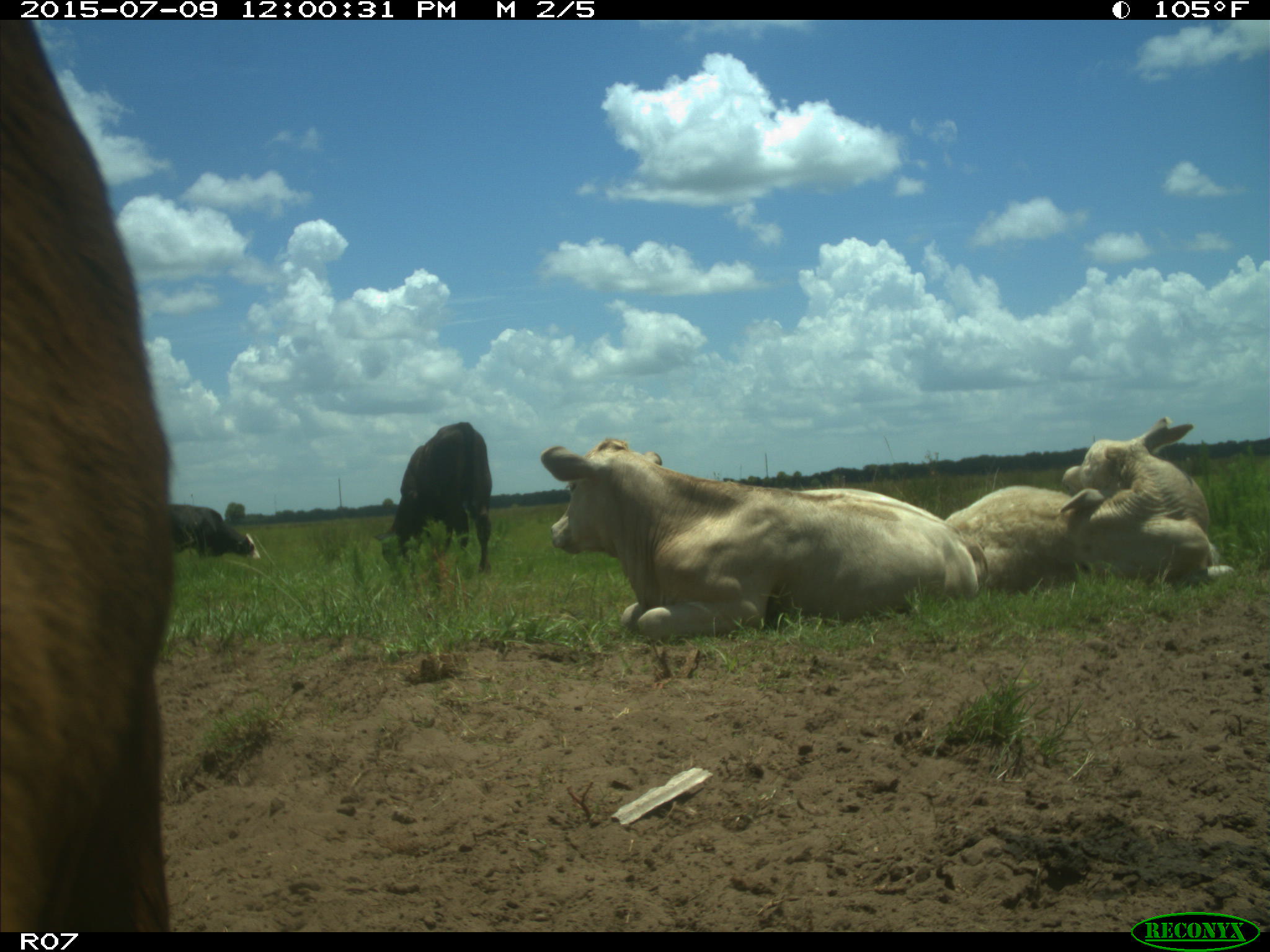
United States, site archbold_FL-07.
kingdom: Animalia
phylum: Chordata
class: Mammalia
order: Artiodactyla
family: Bovidae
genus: Bos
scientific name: Bos taurus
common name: domestic cow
Bos taurus (domestic cow).